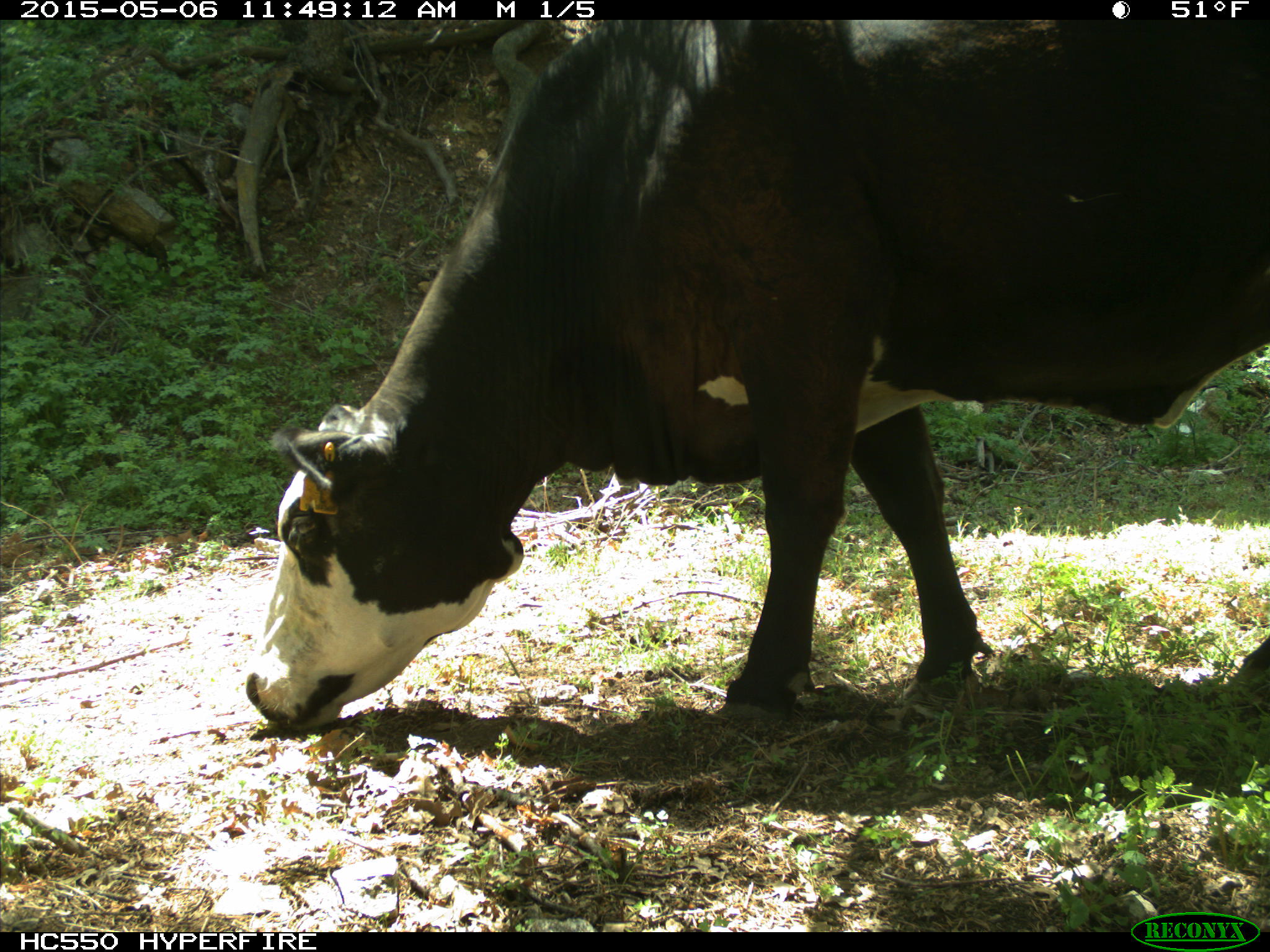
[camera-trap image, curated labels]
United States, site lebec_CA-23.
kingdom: Animalia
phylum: Chordata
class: Mammalia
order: Artiodactyla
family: Bovidae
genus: Bos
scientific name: Bos taurus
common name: domestic cow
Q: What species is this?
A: Bos taurus (domestic cow).